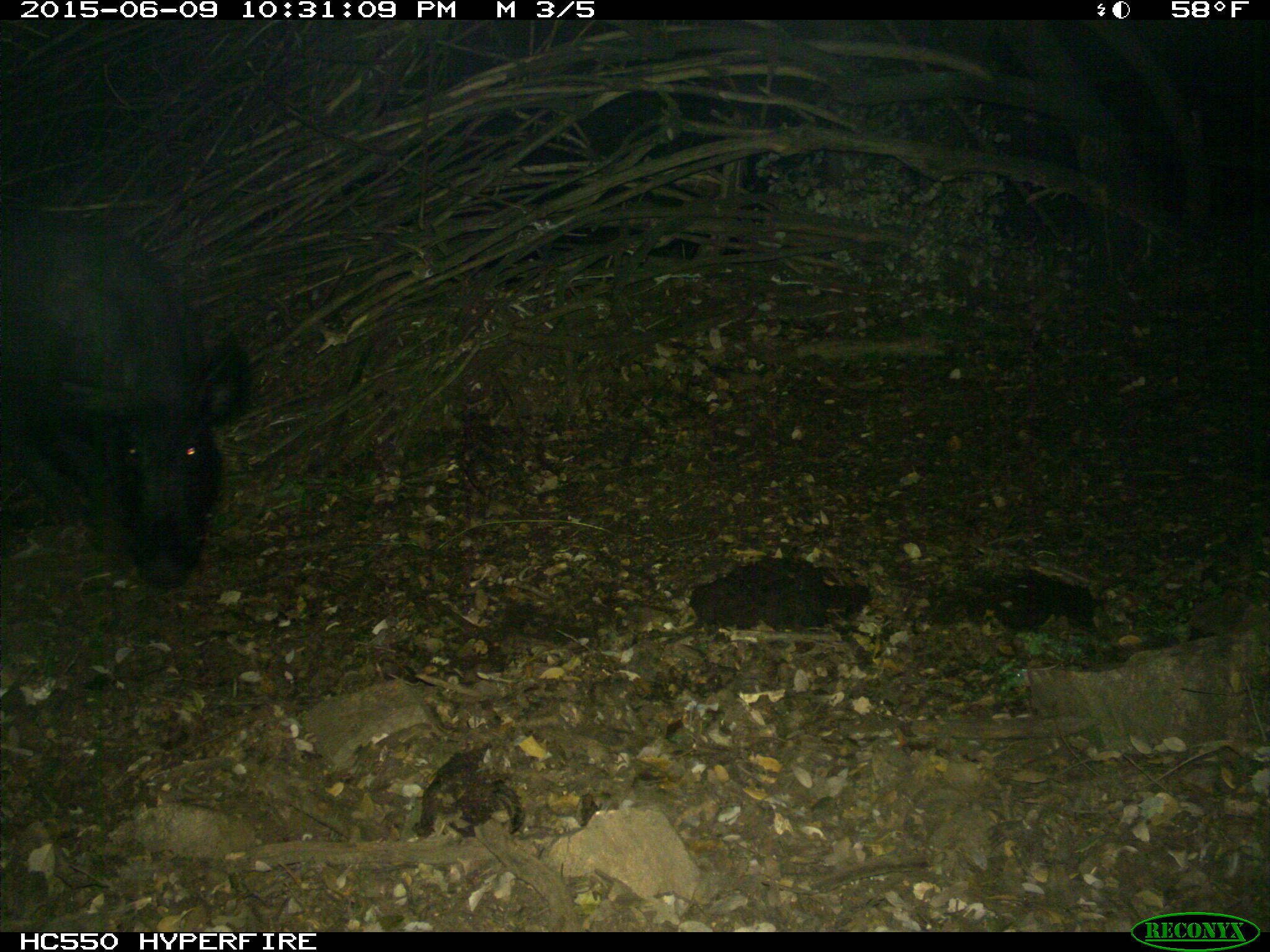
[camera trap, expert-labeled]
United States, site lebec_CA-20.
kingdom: Animalia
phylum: Chordata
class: Mammalia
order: Artiodactyla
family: Suidae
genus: Sus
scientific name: Sus scrofa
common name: wild boar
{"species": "Sus scrofa (wild boar)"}